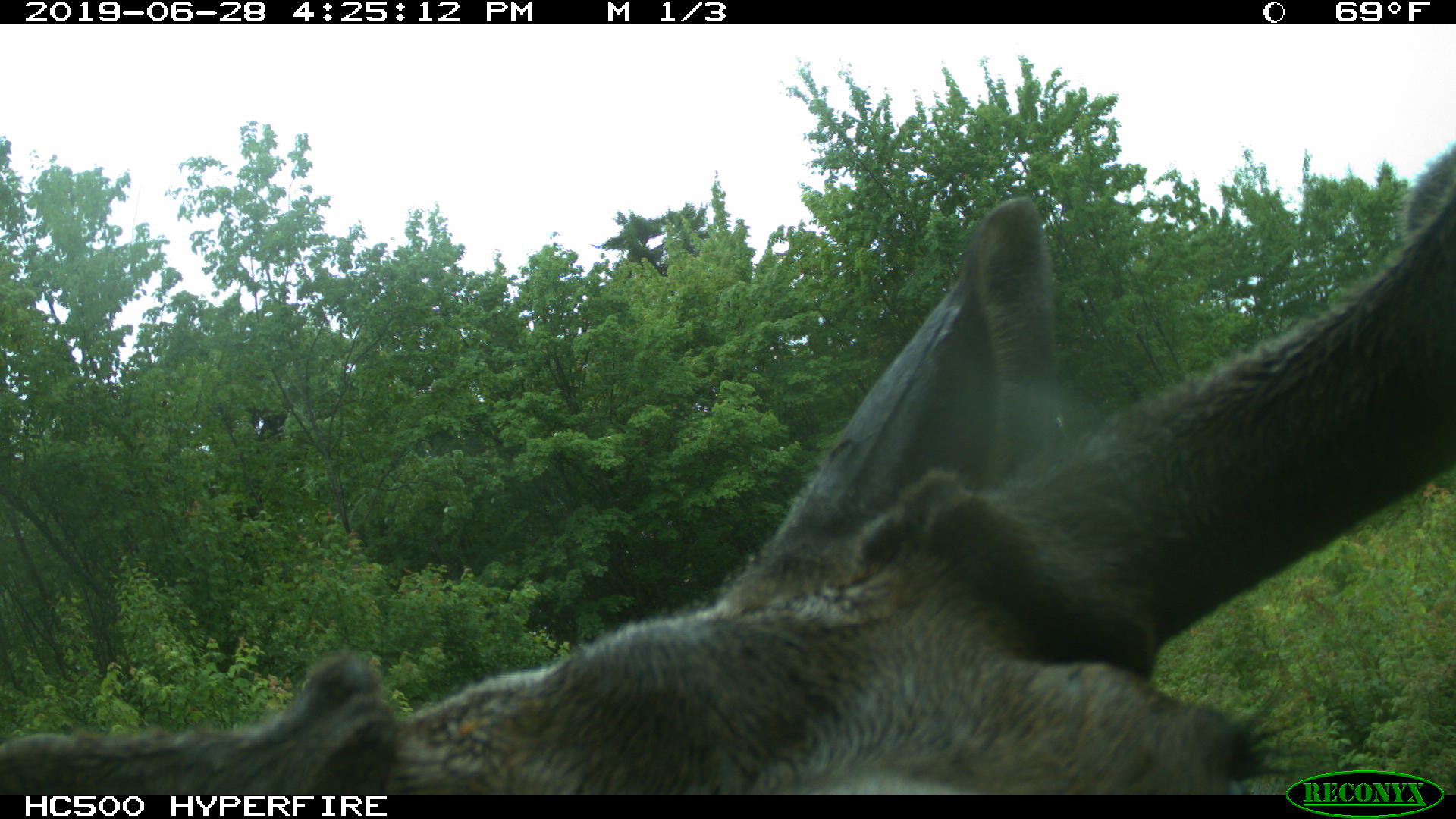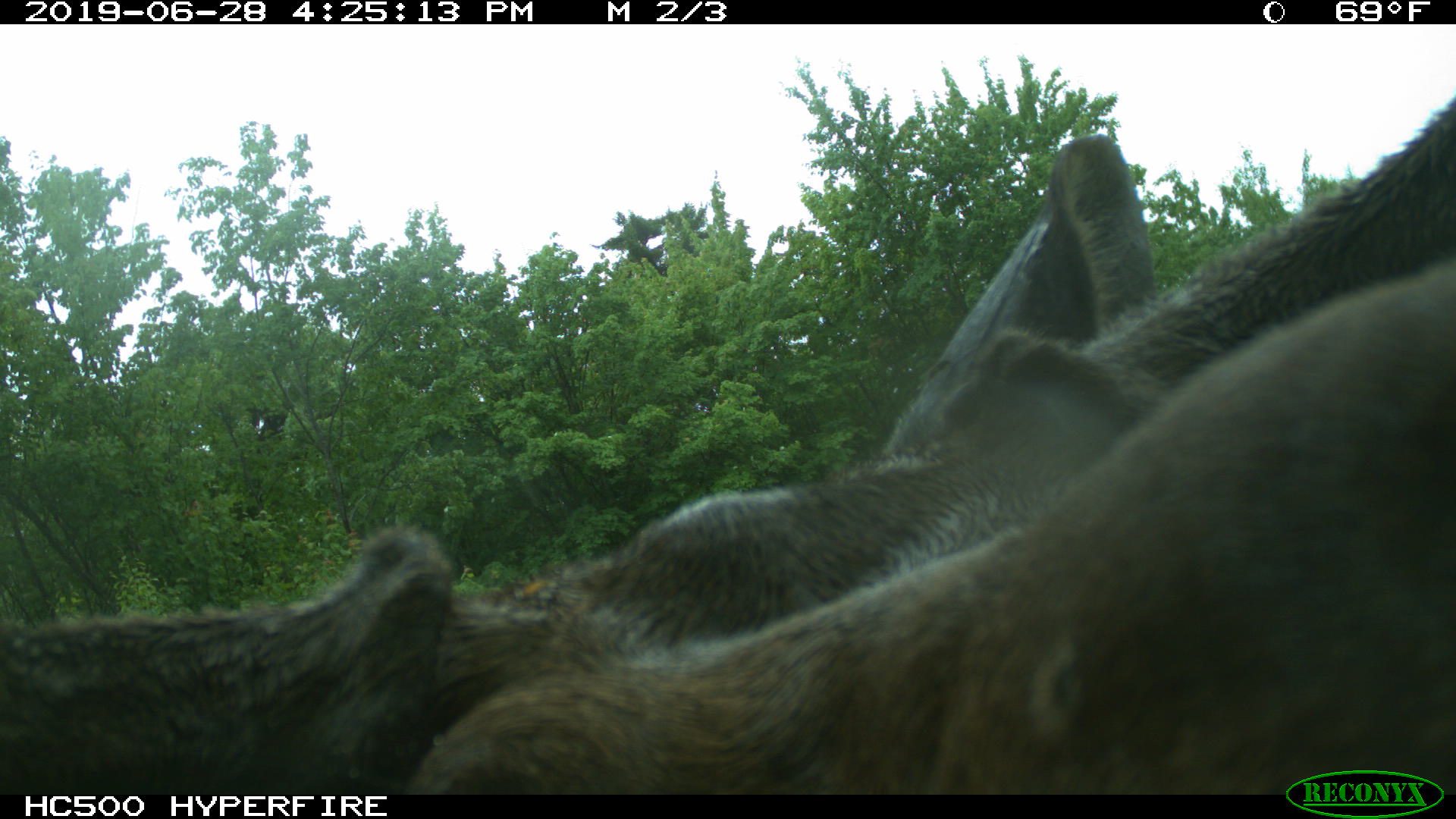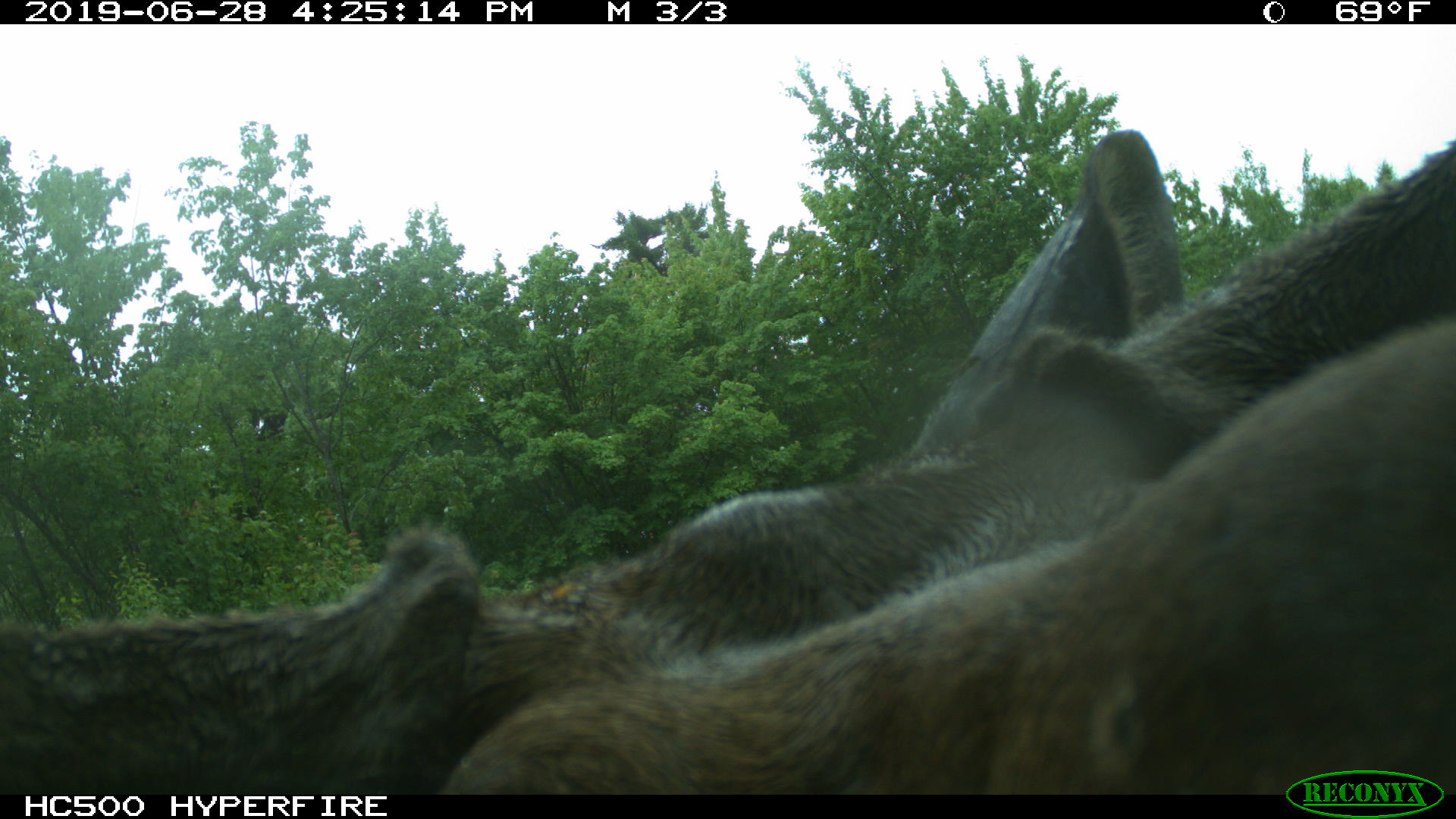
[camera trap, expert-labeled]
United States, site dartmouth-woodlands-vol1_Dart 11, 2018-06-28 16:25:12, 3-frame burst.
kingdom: Animalia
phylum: Chordata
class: Mammalia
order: Artiodactyla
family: Cervidae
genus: Alces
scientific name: Alces alces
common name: moose